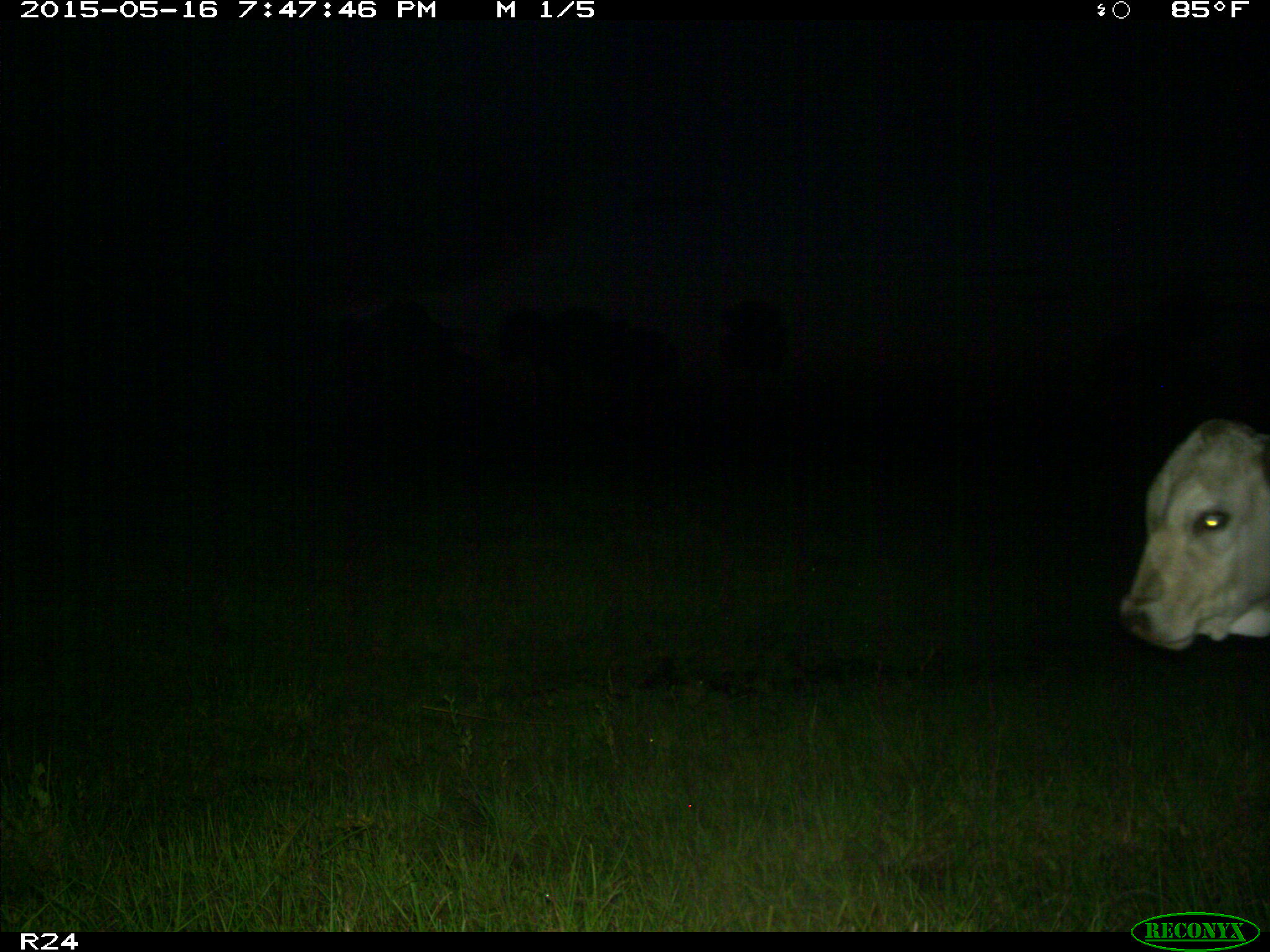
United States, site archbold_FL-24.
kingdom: Animalia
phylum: Chordata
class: Mammalia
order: Artiodactyla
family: Bovidae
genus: Bos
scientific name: Bos taurus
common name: domestic cow